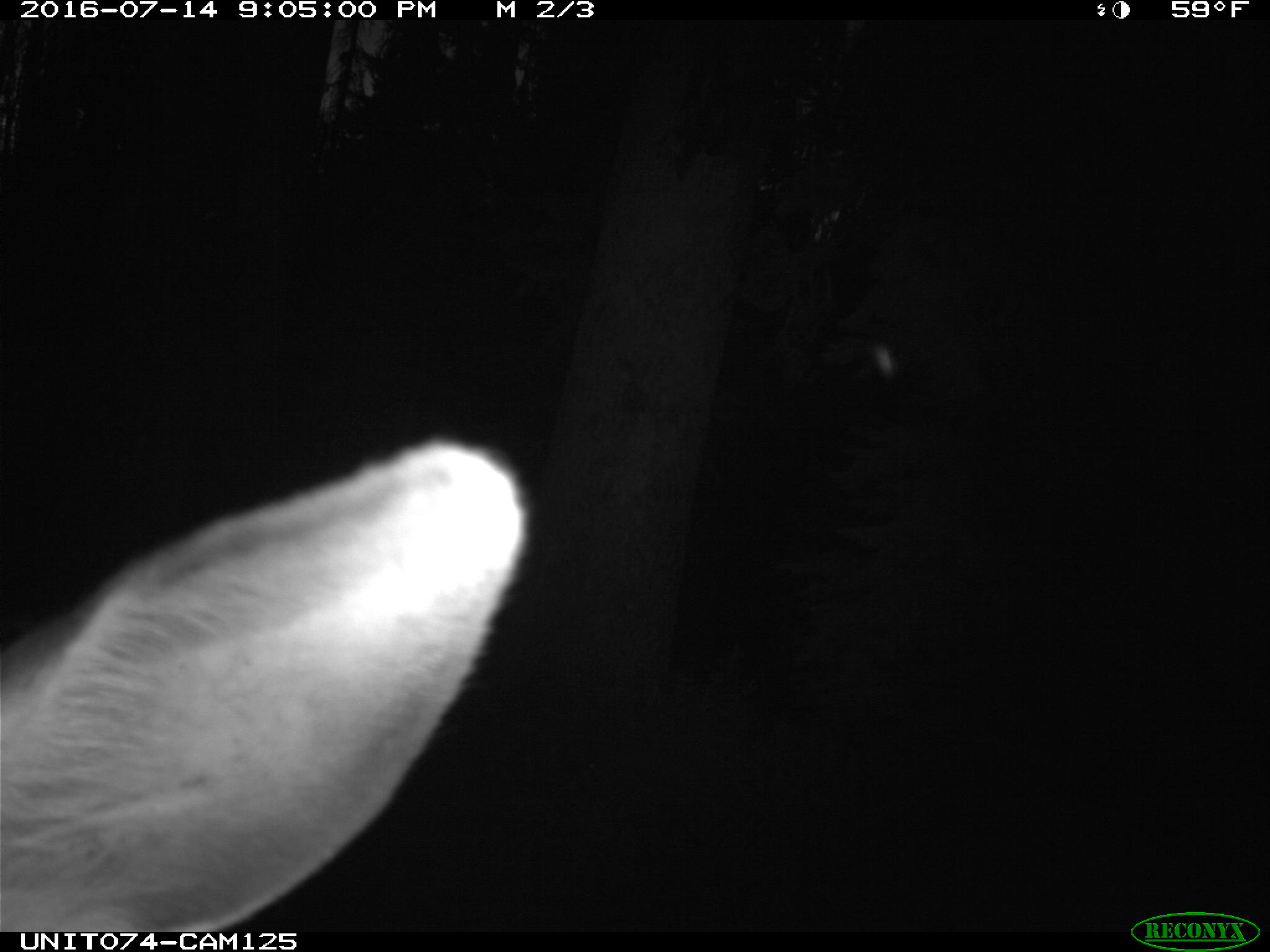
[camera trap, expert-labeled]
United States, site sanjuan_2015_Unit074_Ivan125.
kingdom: Animalia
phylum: Chordata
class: Mammalia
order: Artiodactyla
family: Cervidae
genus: Cervus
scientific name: Cervus elaphus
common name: red deer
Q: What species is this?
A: Cervus elaphus (red deer).